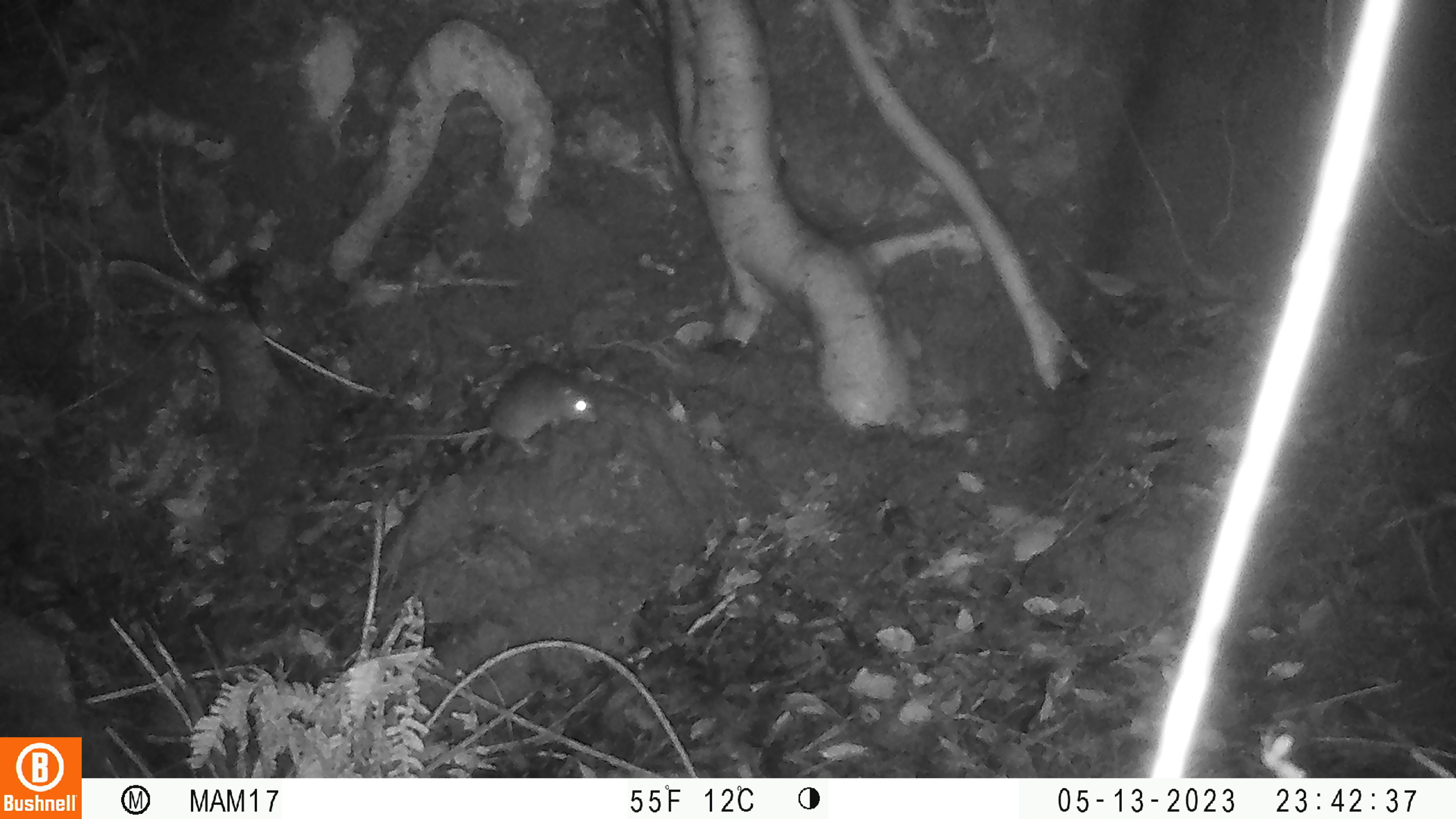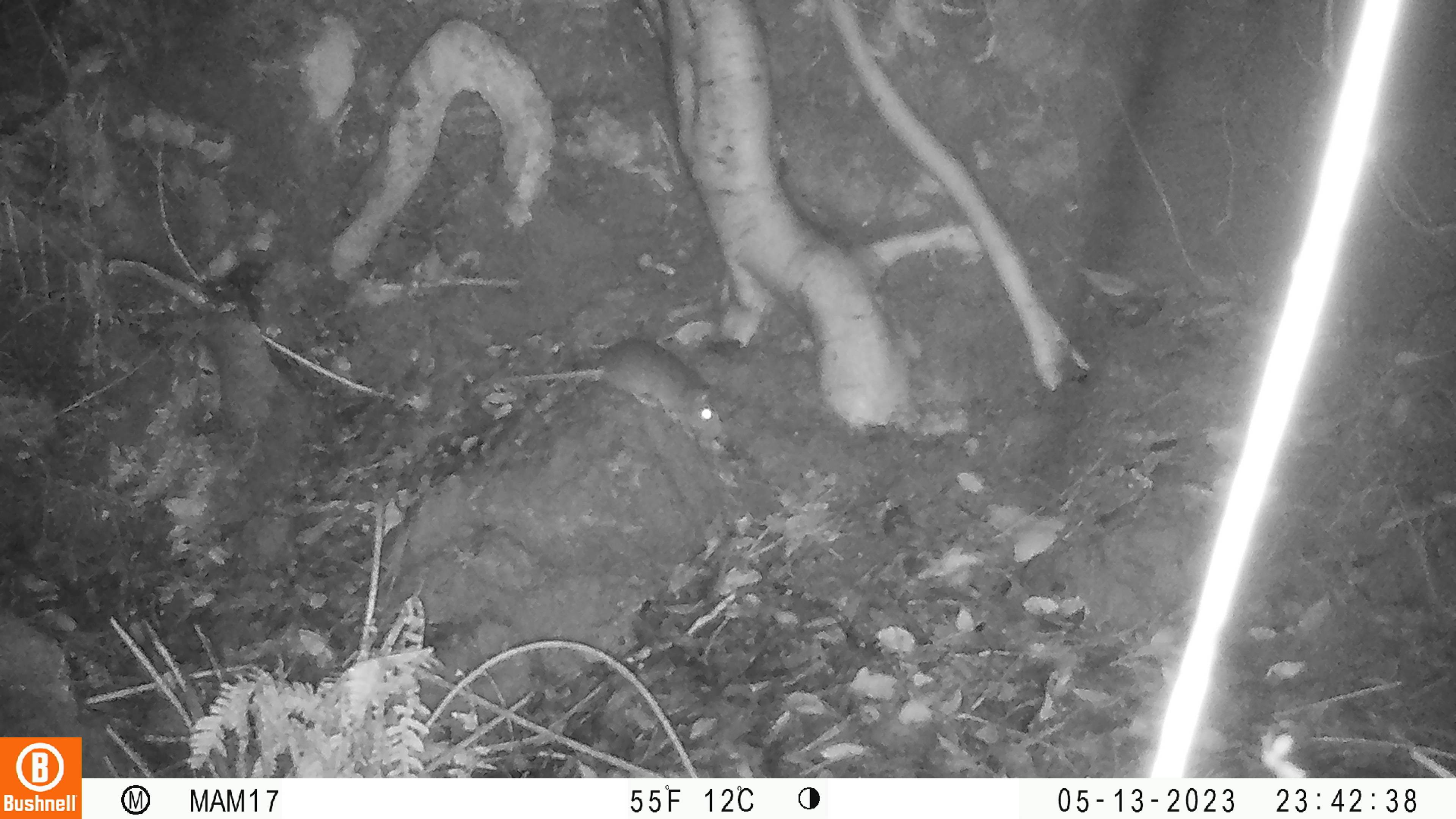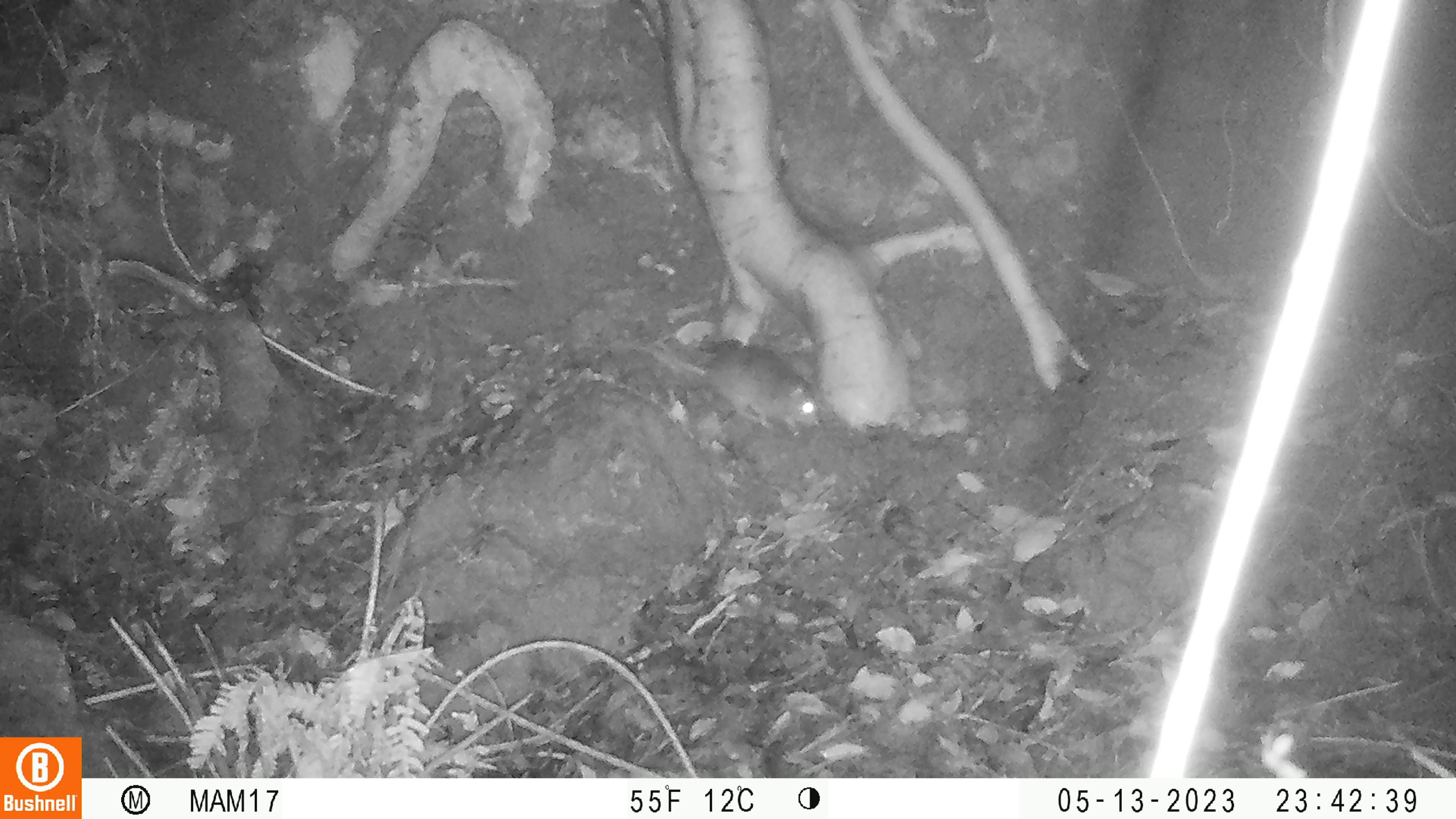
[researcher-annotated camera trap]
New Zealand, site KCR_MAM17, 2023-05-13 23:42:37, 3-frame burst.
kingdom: Animalia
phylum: Chordata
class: Mammalia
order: Rodentia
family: Muridae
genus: Rattus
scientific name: Rattus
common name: rat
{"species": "rat (Rattus)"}